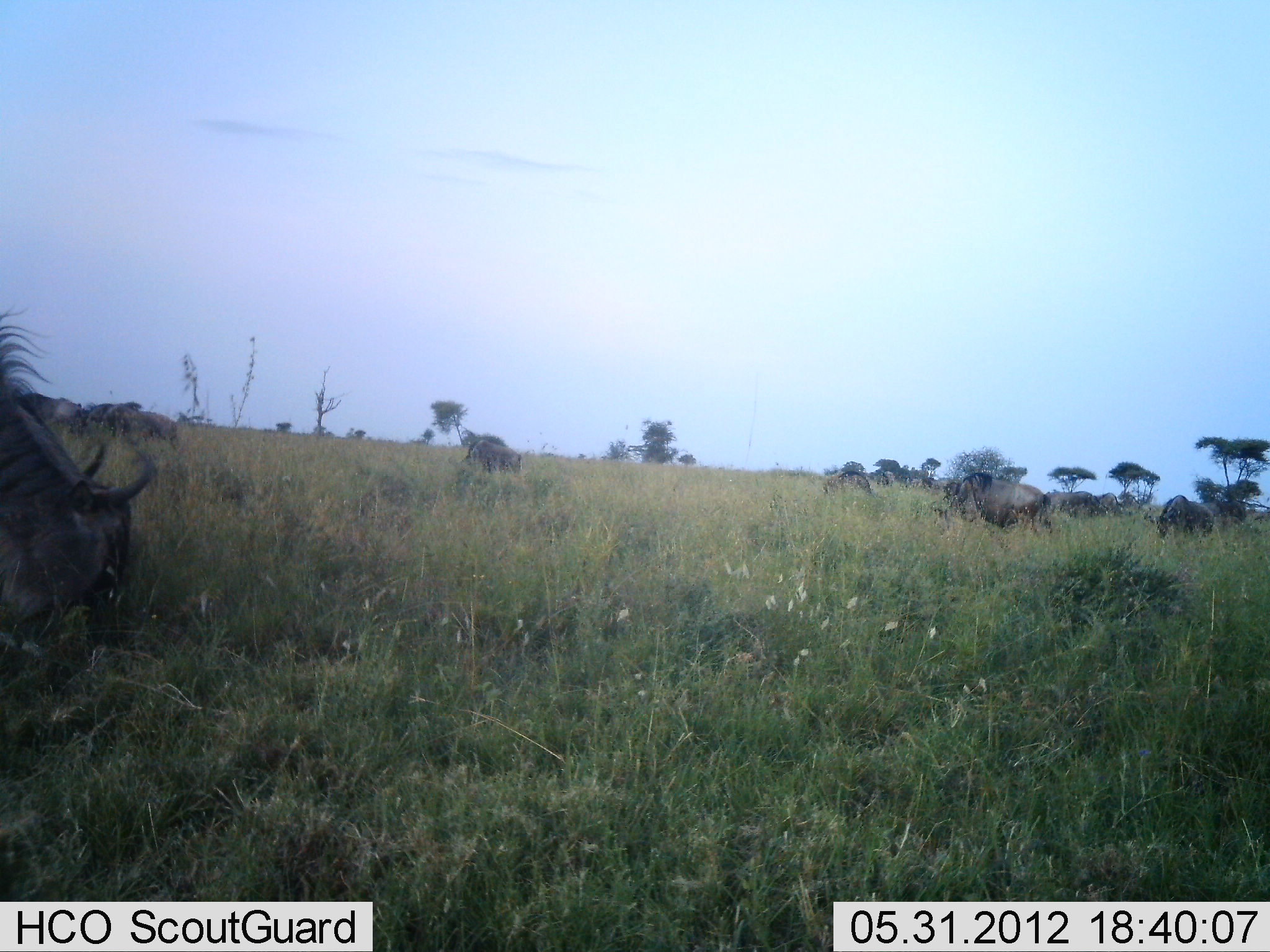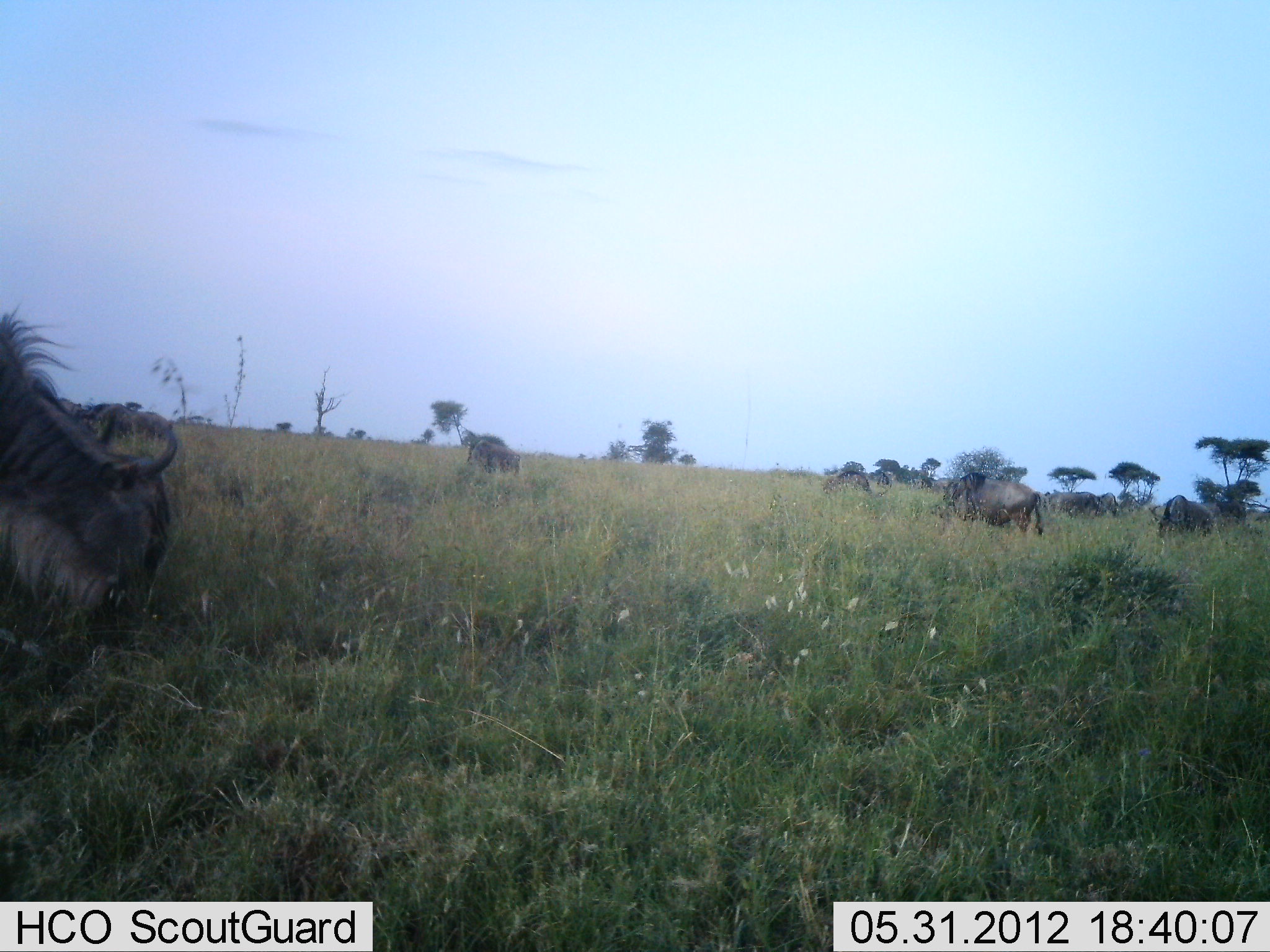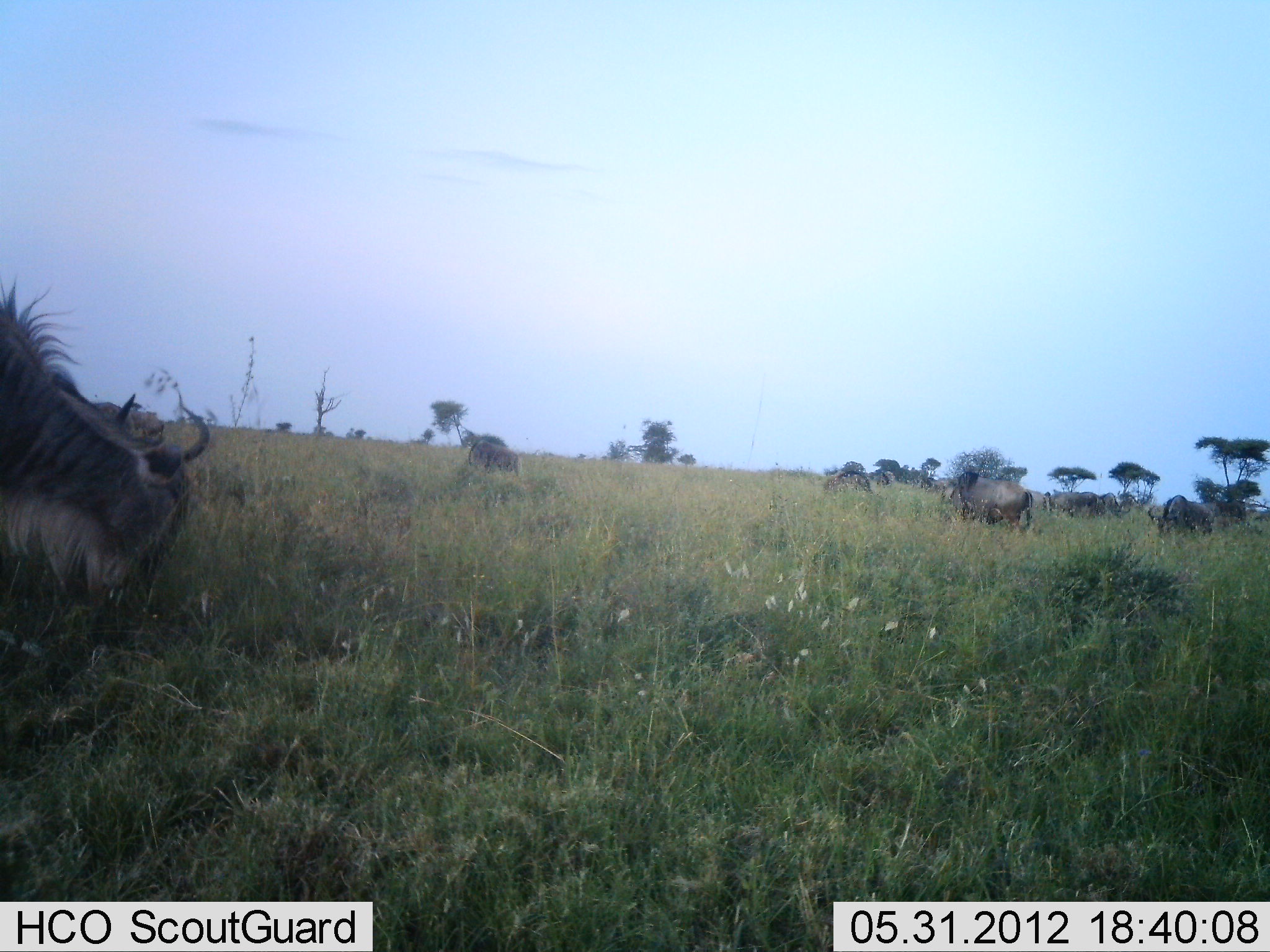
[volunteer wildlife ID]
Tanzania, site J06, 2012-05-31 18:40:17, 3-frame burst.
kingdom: Animalia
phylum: Chordata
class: Mammalia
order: Artiodactyla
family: Bovidae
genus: Connochaetes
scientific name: Connochaetes taurinus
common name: blue wildebeest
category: wildebeest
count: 8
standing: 50%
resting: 10%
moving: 40%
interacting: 0%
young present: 10%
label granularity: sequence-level